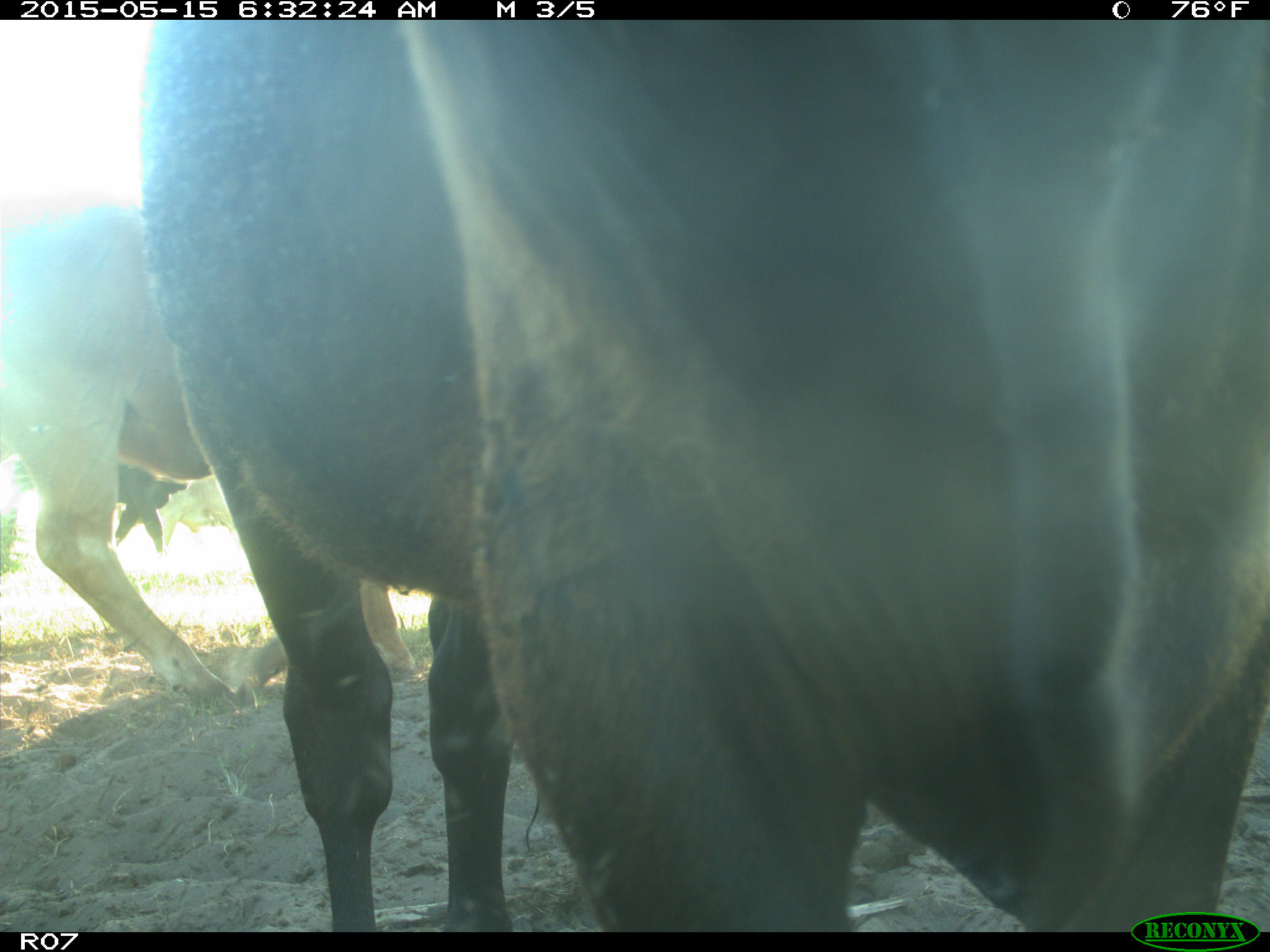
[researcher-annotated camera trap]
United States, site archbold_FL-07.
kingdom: Animalia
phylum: Chordata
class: Mammalia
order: Artiodactyla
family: Bovidae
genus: Bos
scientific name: Bos taurus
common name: domestic cow